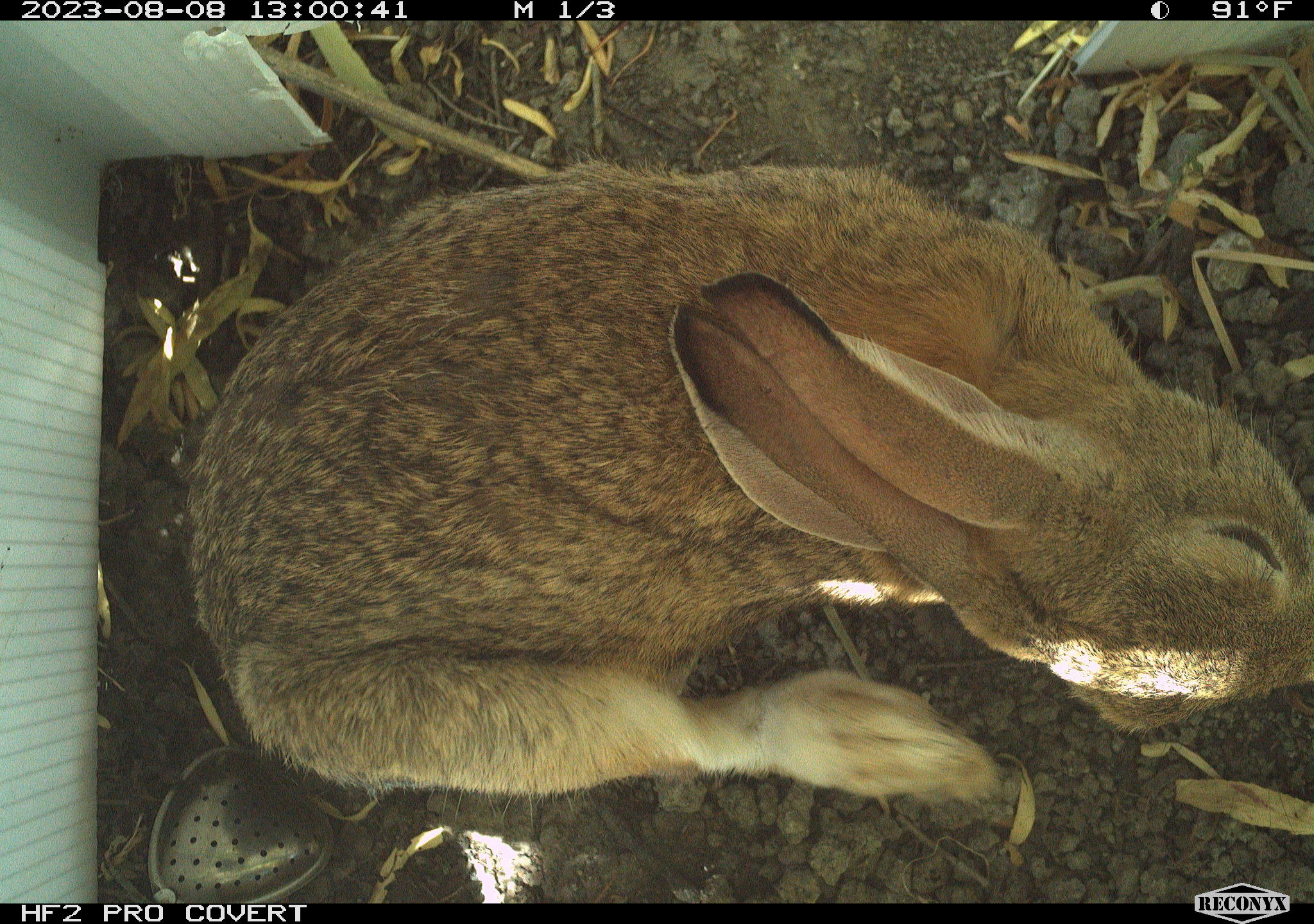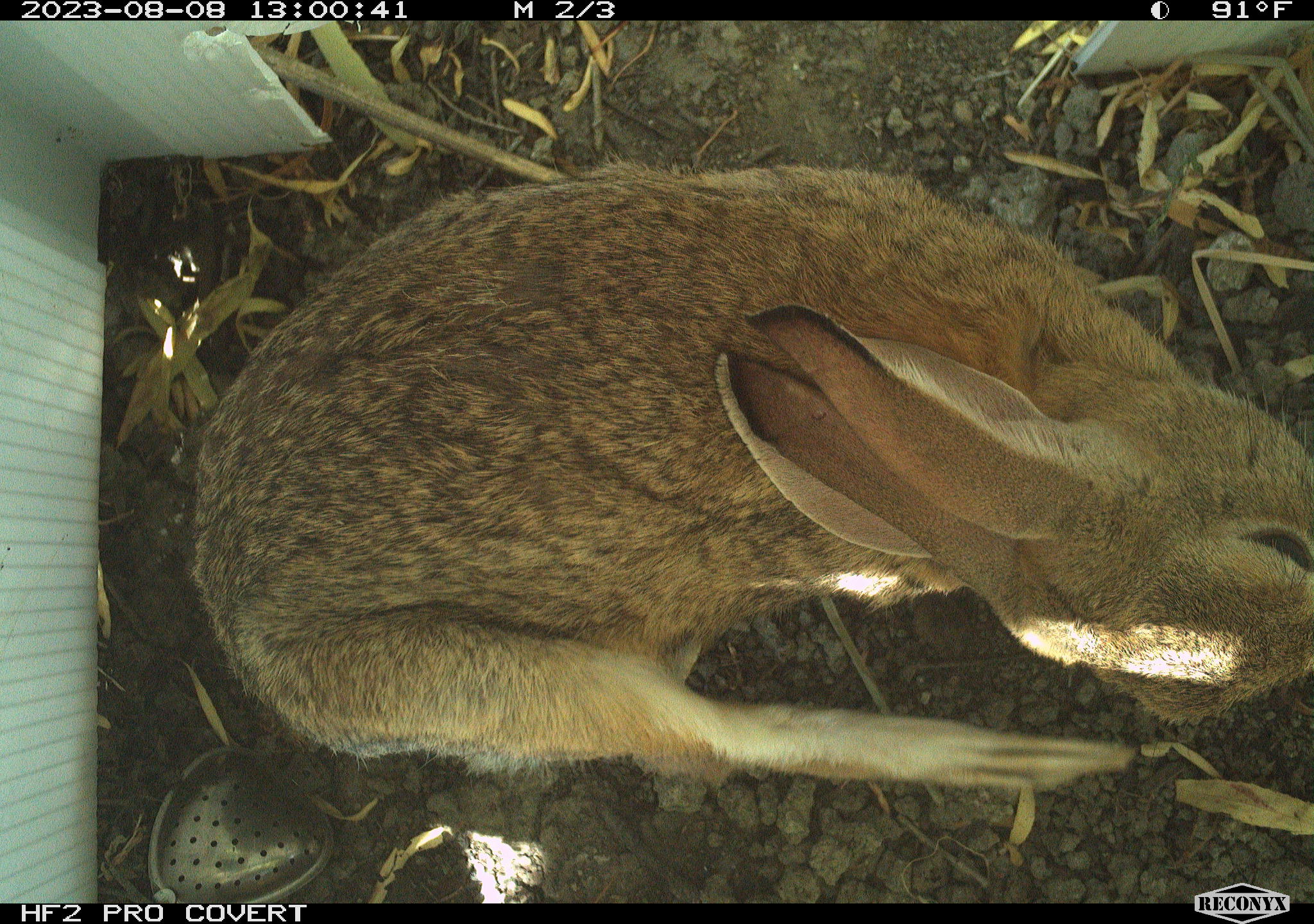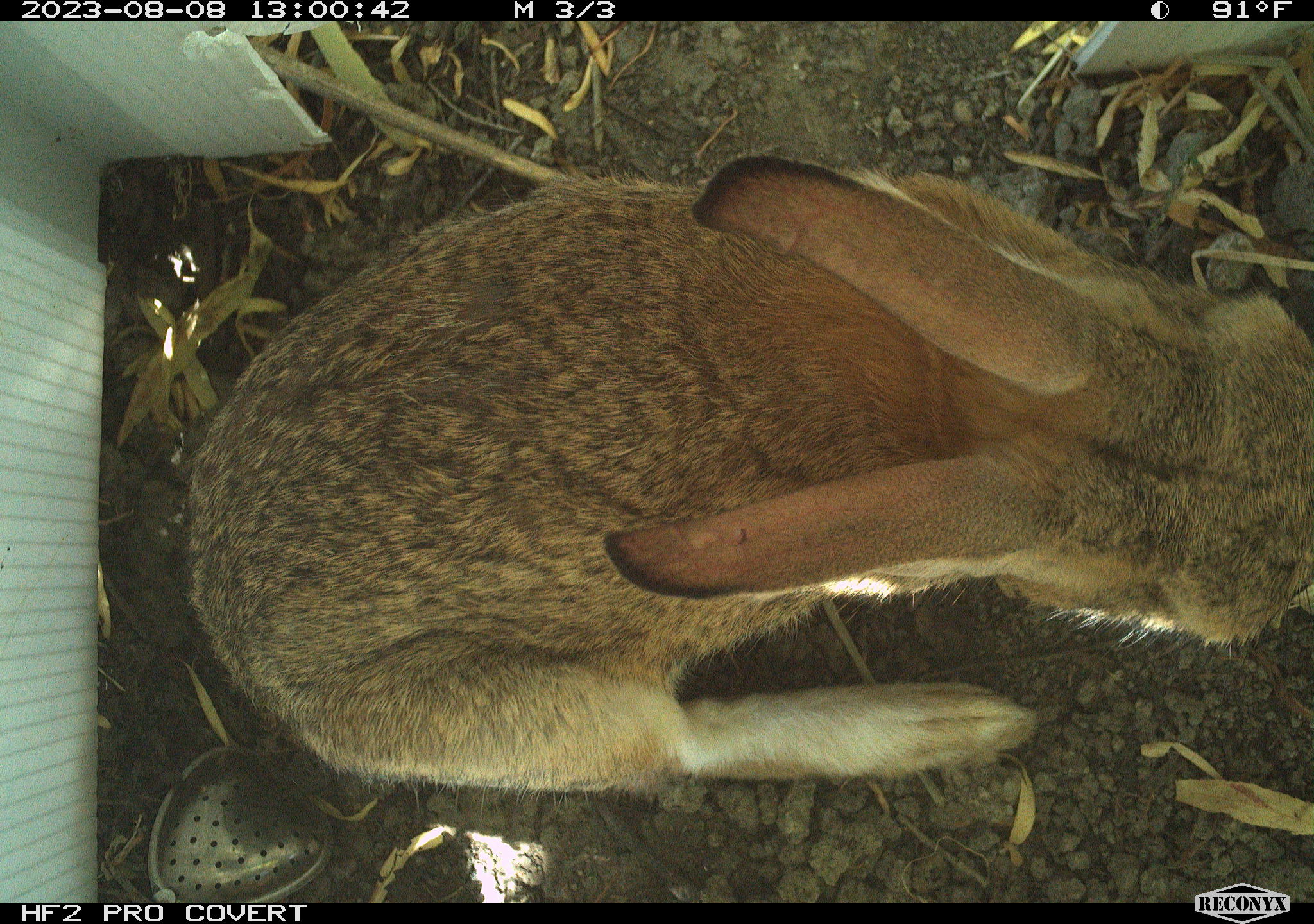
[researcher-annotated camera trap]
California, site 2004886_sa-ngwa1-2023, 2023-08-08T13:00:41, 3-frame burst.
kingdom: Animalia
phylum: Chordata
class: Mammalia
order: Lagomorpha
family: Leporidae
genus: Sylvilagus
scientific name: Sylvilagus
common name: cottontail rabbits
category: sylvilagus species